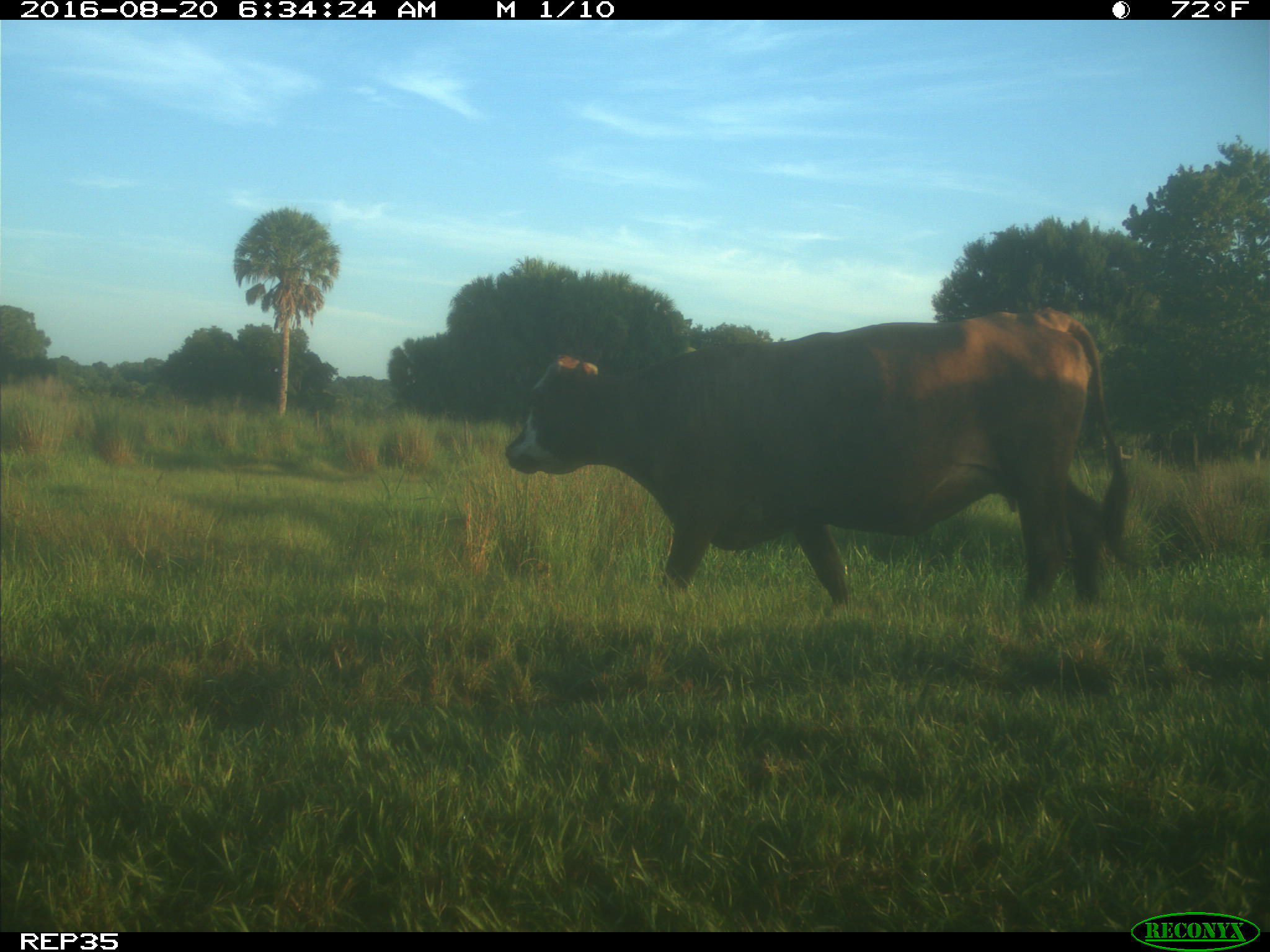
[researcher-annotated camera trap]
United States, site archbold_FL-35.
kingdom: Animalia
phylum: Chordata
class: Mammalia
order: Artiodactyla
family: Bovidae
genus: Bos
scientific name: Bos taurus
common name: domestic cow